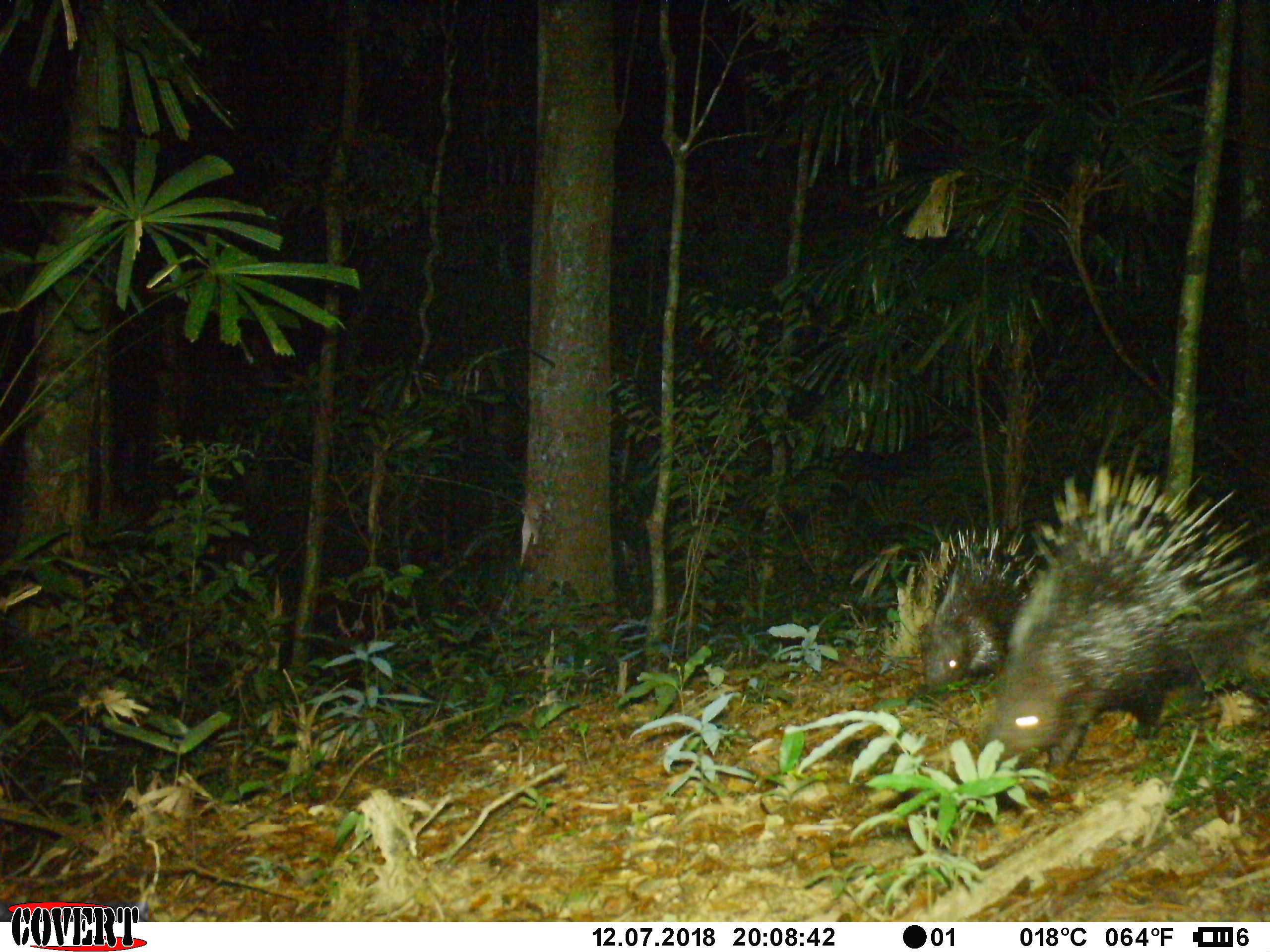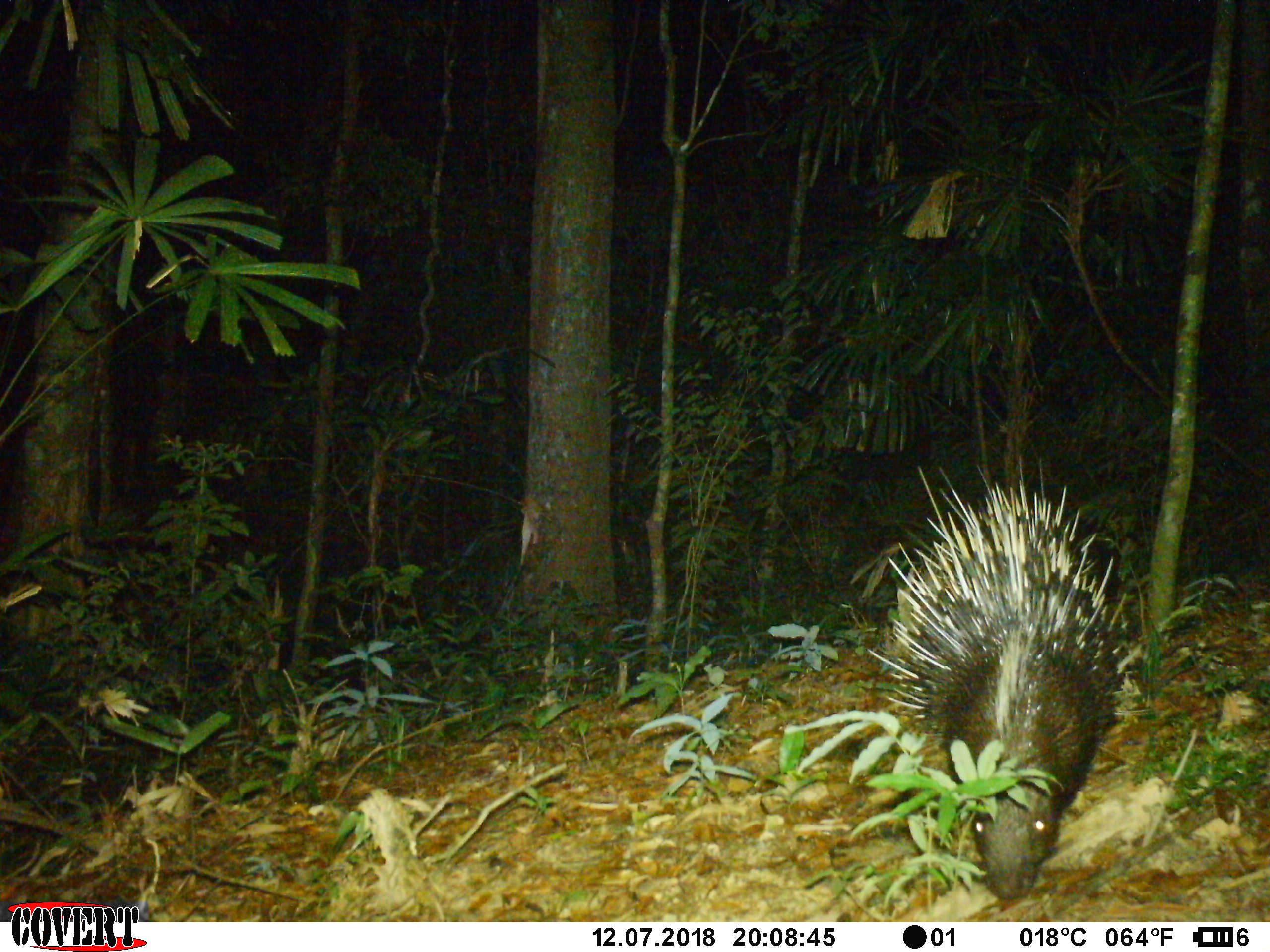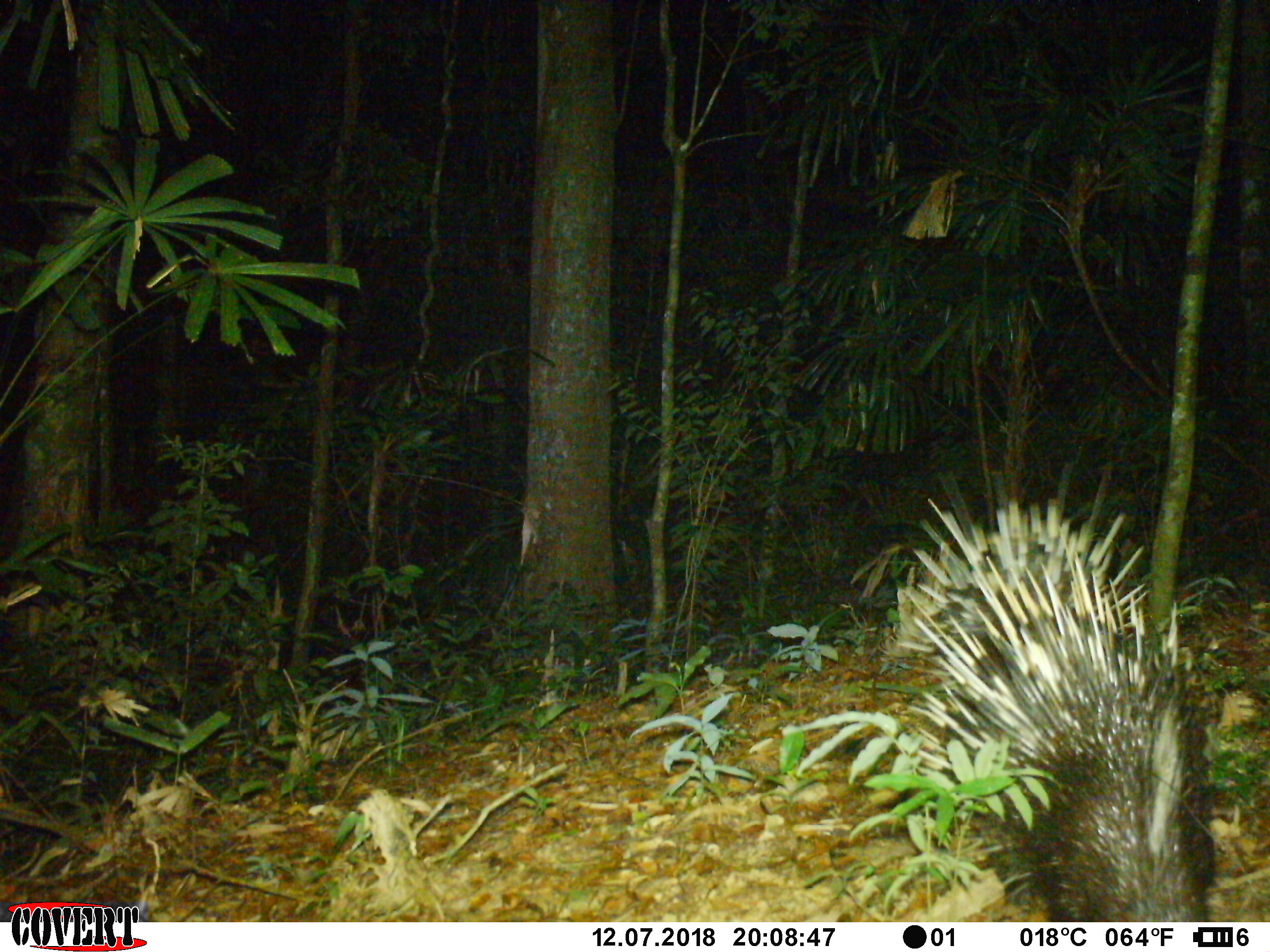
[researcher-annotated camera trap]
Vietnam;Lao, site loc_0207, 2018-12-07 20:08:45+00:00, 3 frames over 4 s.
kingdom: Animalia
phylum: Chordata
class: Mammalia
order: Rodentia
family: Hystricidae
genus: Hystrix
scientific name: Hystrix brachyura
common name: malayan porcupine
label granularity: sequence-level